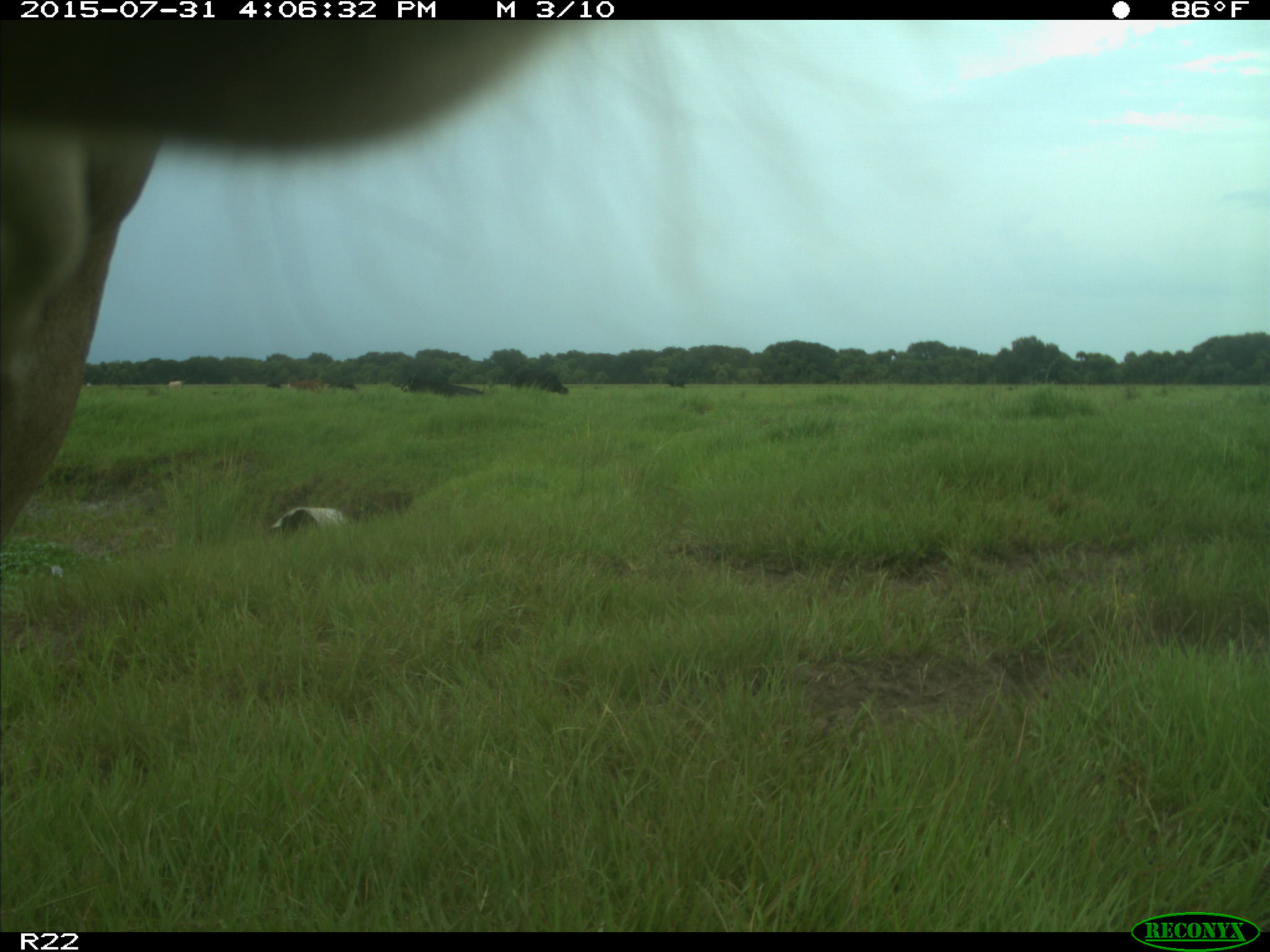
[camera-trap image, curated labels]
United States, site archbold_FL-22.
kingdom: Animalia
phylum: Chordata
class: Mammalia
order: Artiodactyla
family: Bovidae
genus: Bos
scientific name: Bos taurus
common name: domestic cow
Bos taurus (domestic cow).